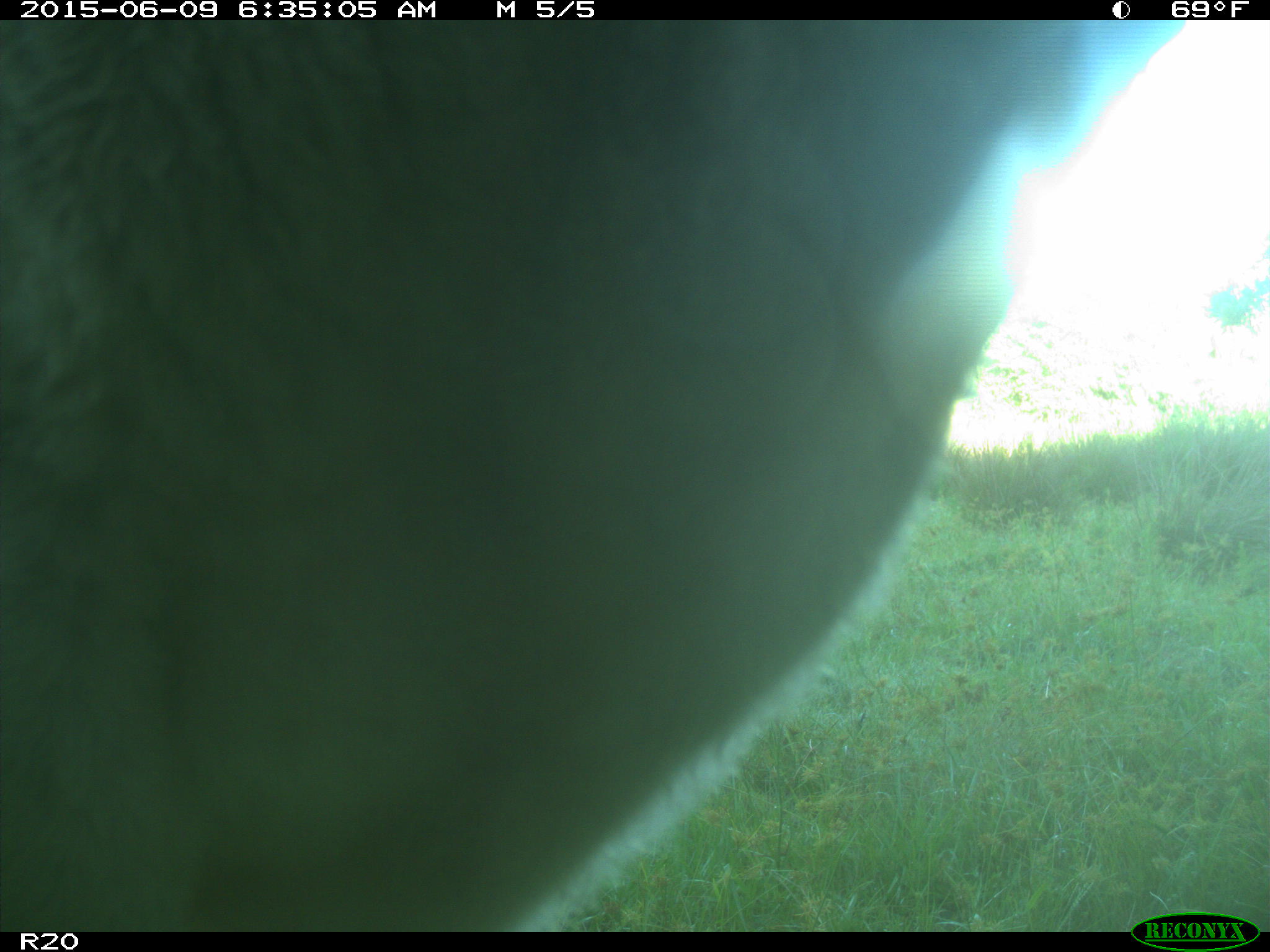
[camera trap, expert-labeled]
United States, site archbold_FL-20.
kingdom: Animalia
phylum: Chordata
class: Mammalia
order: Artiodactyla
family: Bovidae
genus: Bos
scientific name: Bos taurus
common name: domestic cow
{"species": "Bos taurus (domestic cow)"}